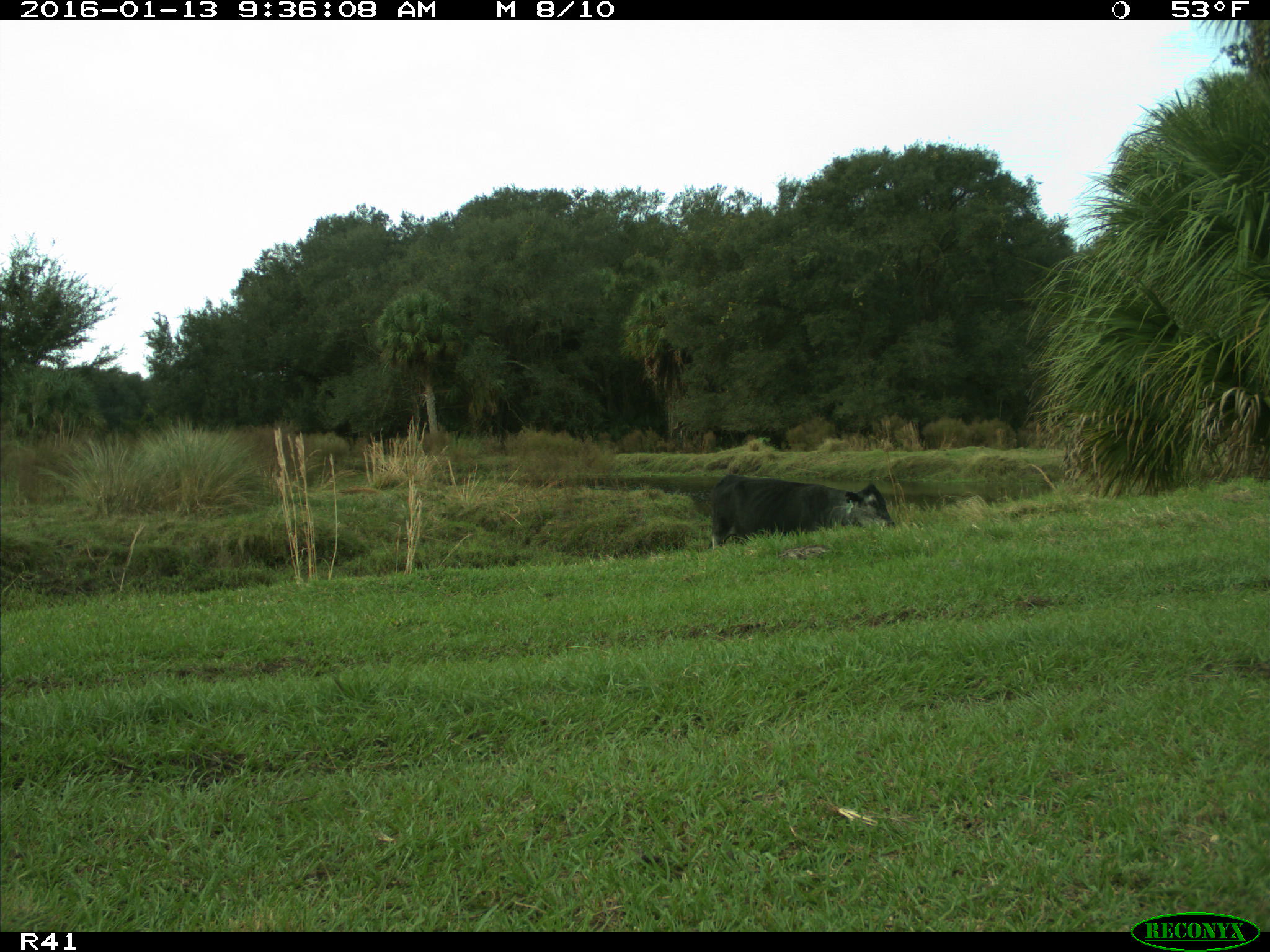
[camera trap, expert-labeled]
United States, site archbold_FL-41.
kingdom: Animalia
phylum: Chordata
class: Mammalia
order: Artiodactyla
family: Bovidae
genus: Bos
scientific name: Bos taurus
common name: domestic cow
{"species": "Bos taurus (domestic cow)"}